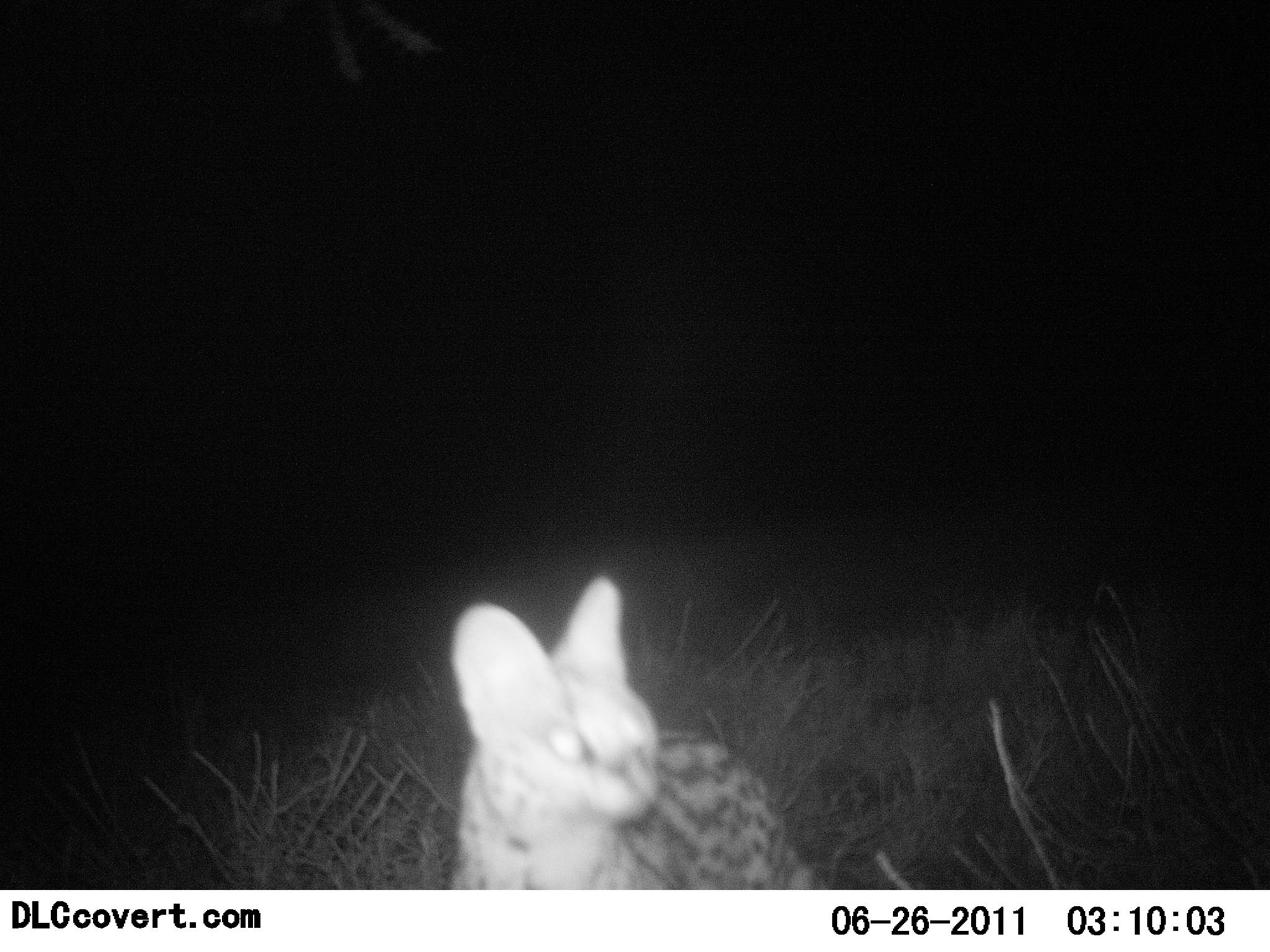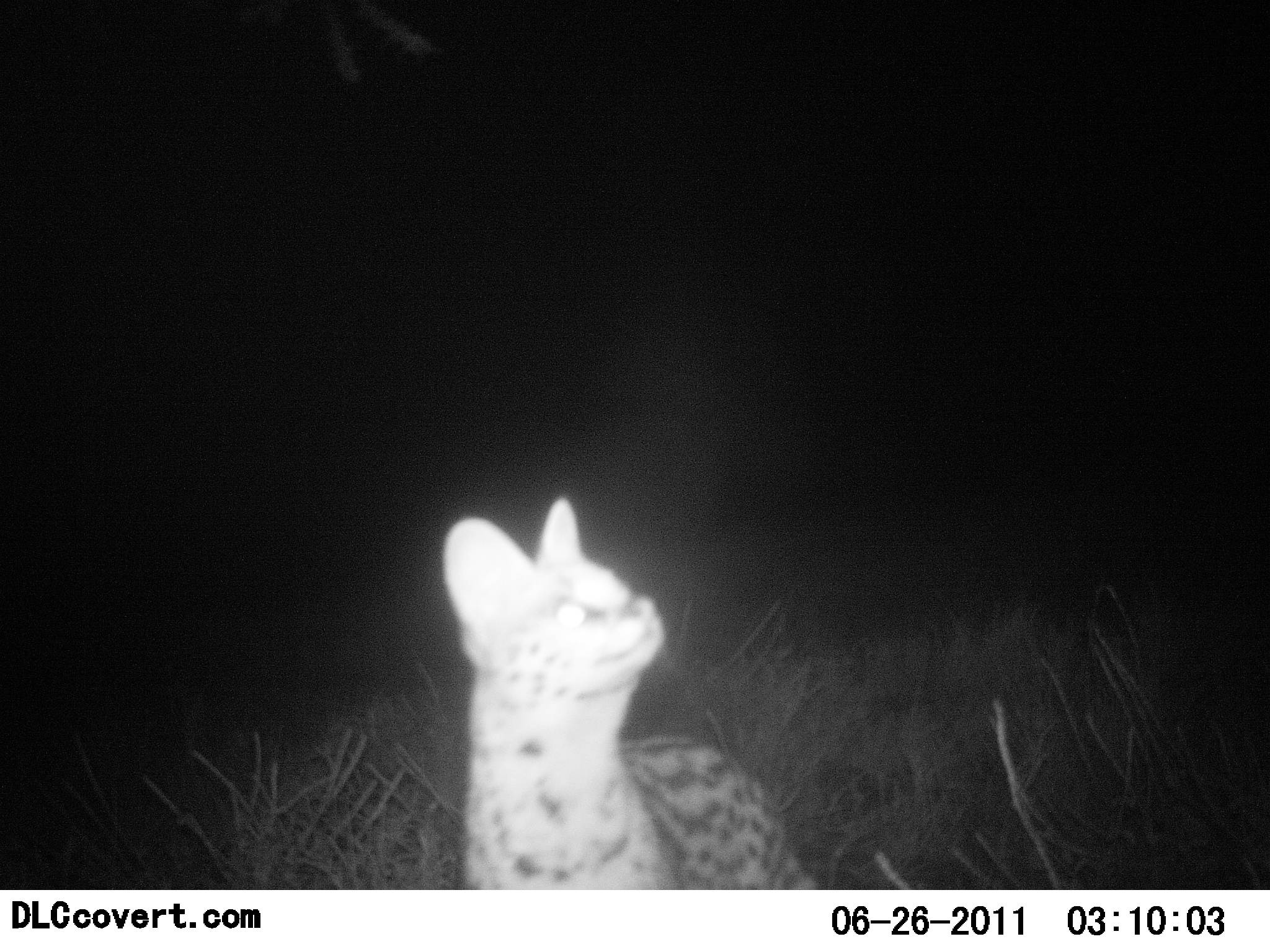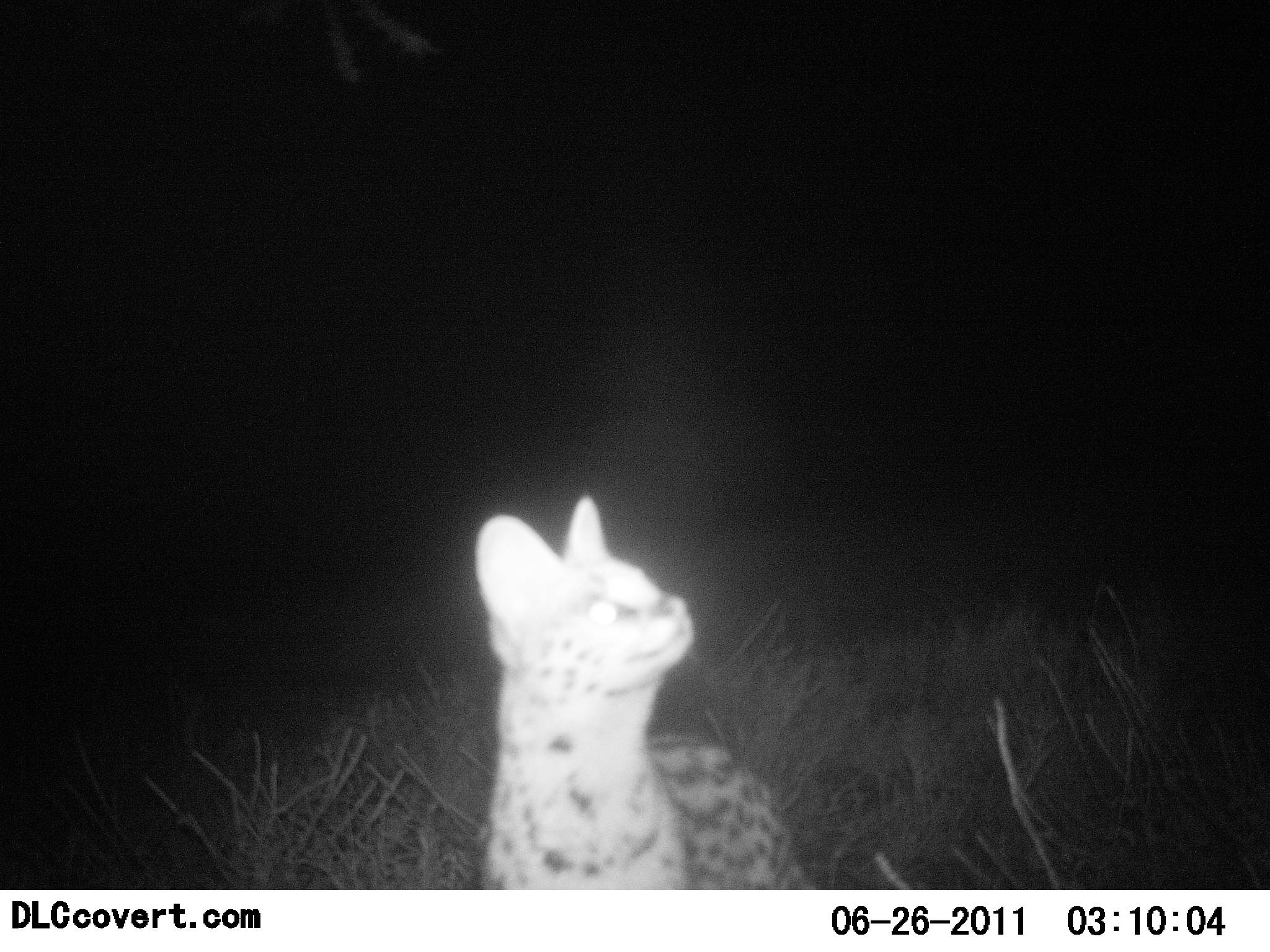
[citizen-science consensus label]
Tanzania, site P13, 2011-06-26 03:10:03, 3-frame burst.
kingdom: Animalia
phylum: Chordata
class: Mammalia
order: Carnivora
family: Felidae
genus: Leptailurus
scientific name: Leptailurus serval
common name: serval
Serval (Leptailurus serval), count 1. Behavior (volunteer vote fractions): standing 83%, resting 0%, moving 8%, interacting 8%. Young present (vote fraction): 0%. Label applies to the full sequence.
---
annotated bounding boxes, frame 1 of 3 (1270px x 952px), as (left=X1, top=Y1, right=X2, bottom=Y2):
animal: (left=448, top=572, right=819, bottom=889)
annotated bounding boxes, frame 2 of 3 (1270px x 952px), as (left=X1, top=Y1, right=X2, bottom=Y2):
animal: (left=439, top=494, right=826, bottom=888)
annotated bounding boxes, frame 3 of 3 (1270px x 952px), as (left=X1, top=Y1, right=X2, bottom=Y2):
animal: (left=473, top=494, right=813, bottom=888)